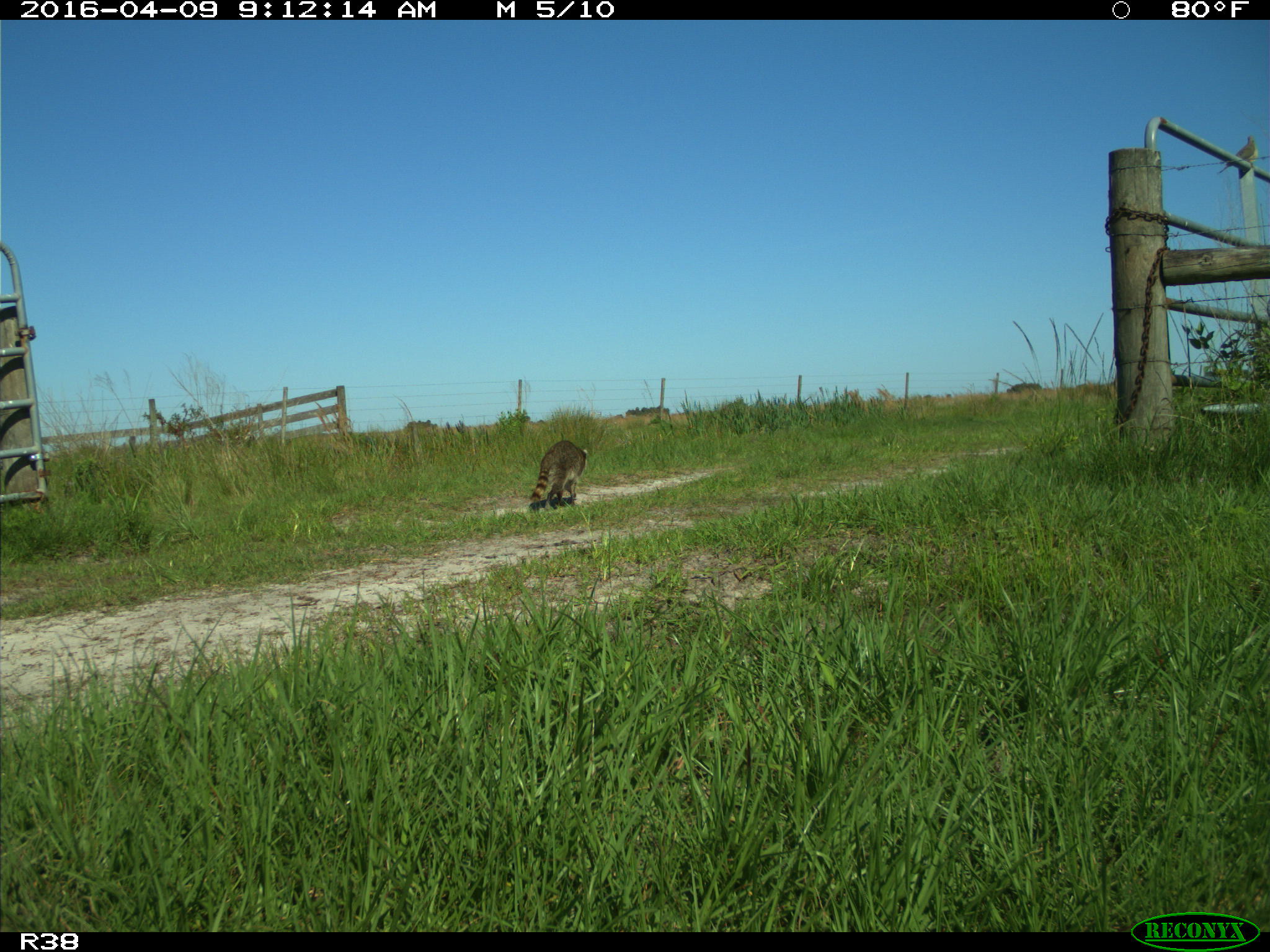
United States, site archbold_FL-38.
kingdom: Animalia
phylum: Chordata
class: Mammalia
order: Carnivora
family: Procyonidae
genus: Procyon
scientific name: Procyon lotor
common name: common raccoon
Procyon lotor (common raccoon).